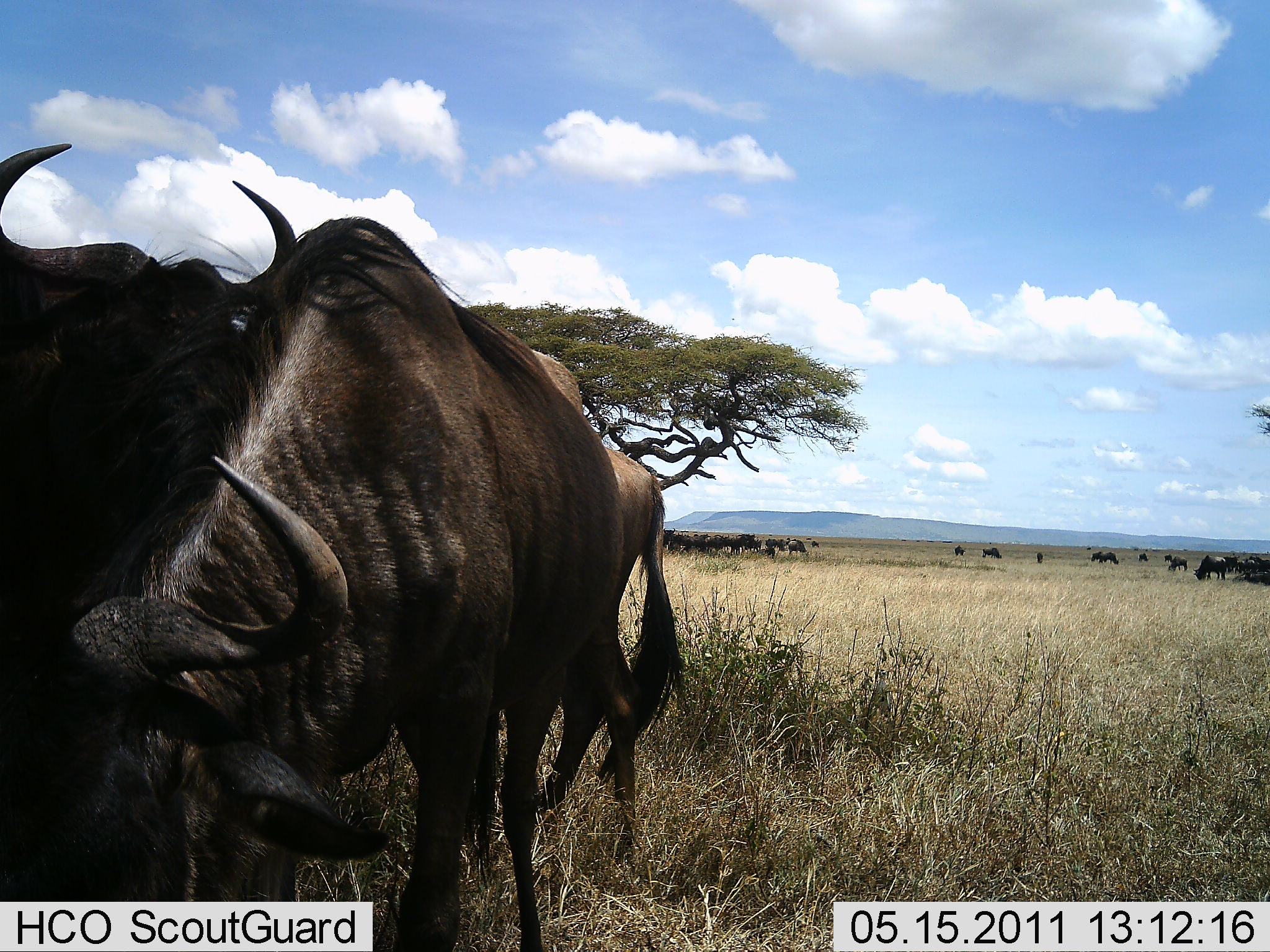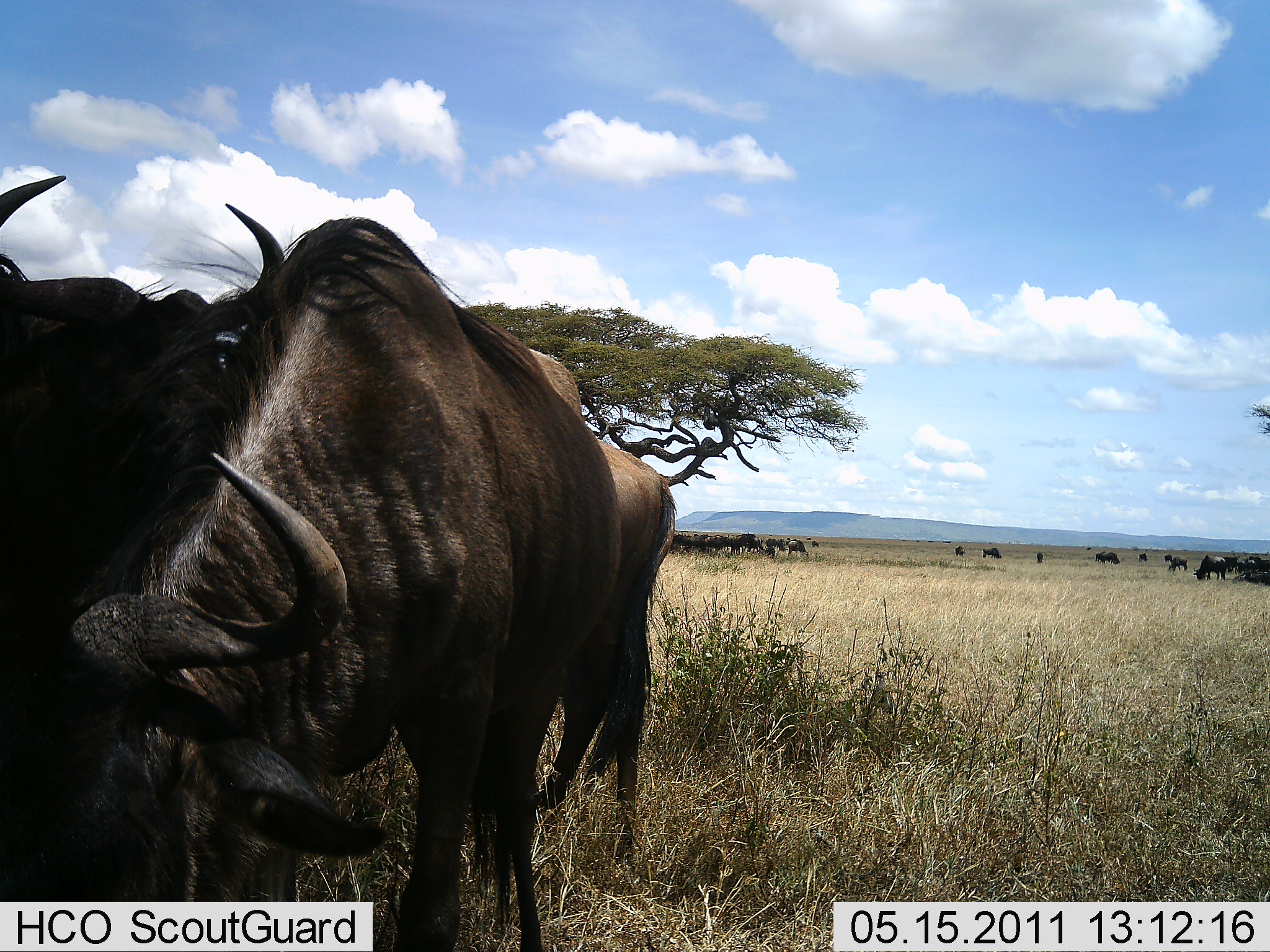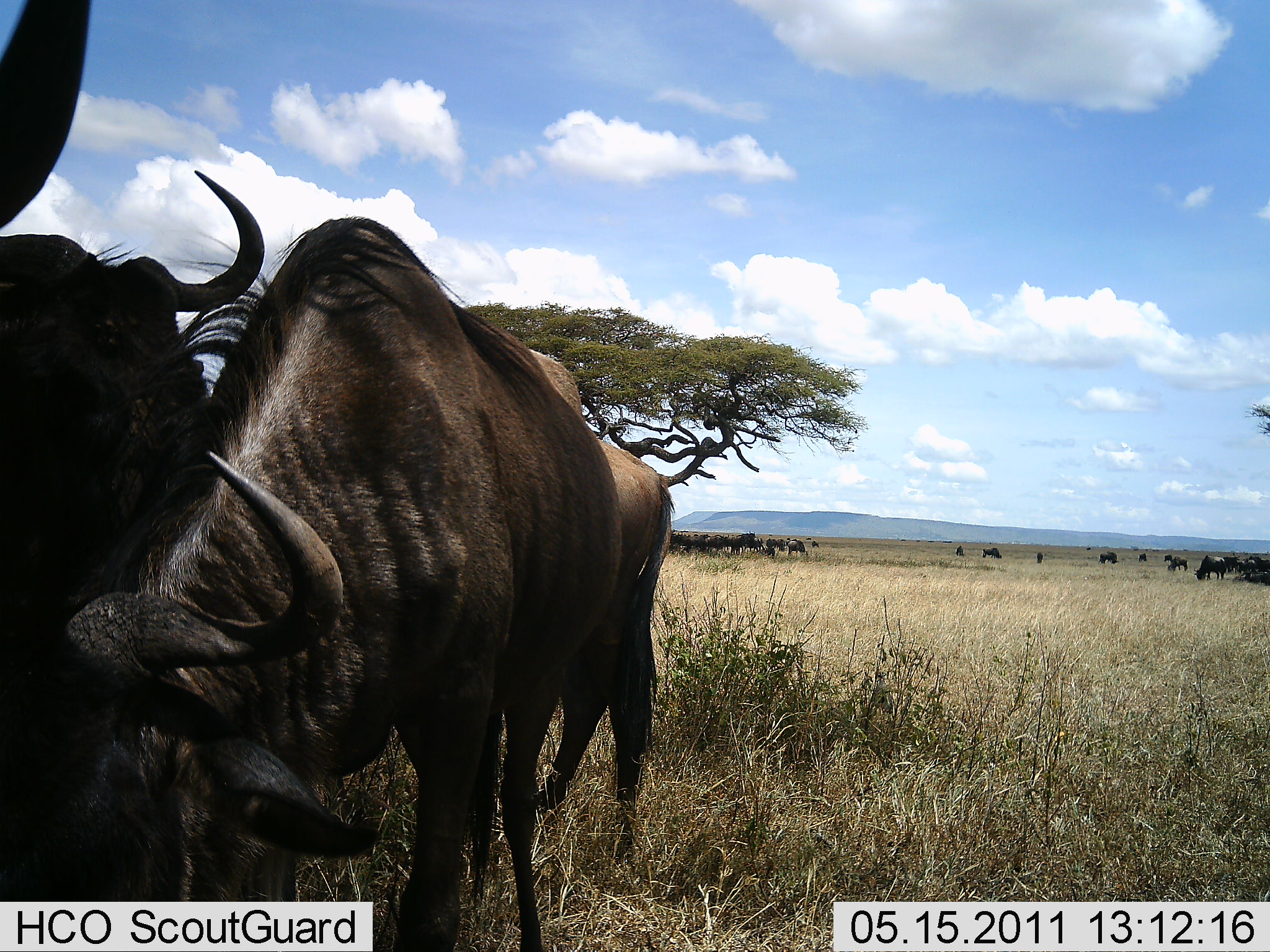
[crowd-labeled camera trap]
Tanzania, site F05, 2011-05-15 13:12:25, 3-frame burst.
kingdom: Animalia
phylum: Chordata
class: Mammalia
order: Artiodactyla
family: Bovidae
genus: Connochaetes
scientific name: Connochaetes taurinus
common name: blue wildebeest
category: wildebeest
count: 3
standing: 64%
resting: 0%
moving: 9%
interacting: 18%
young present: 0%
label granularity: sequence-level